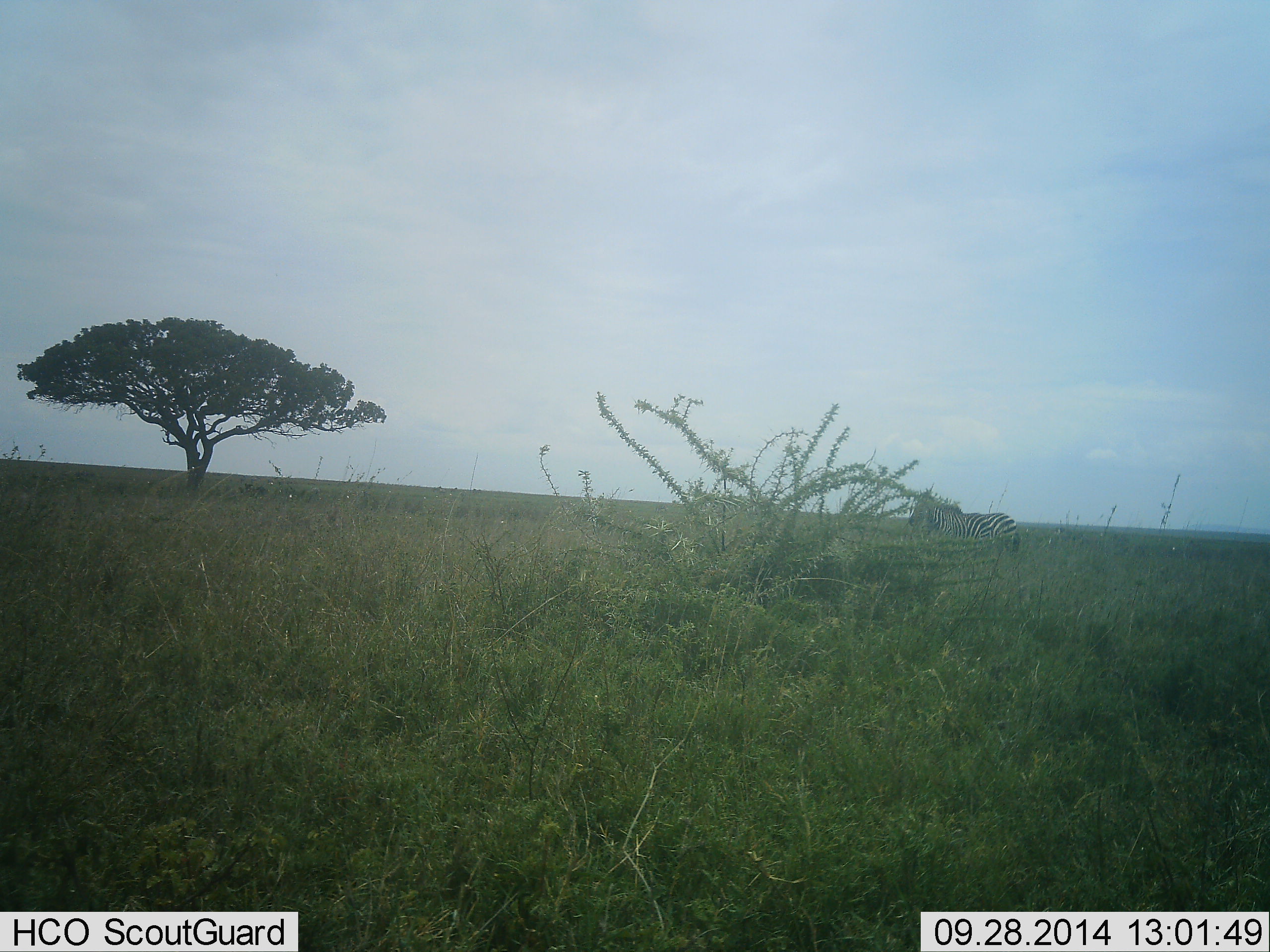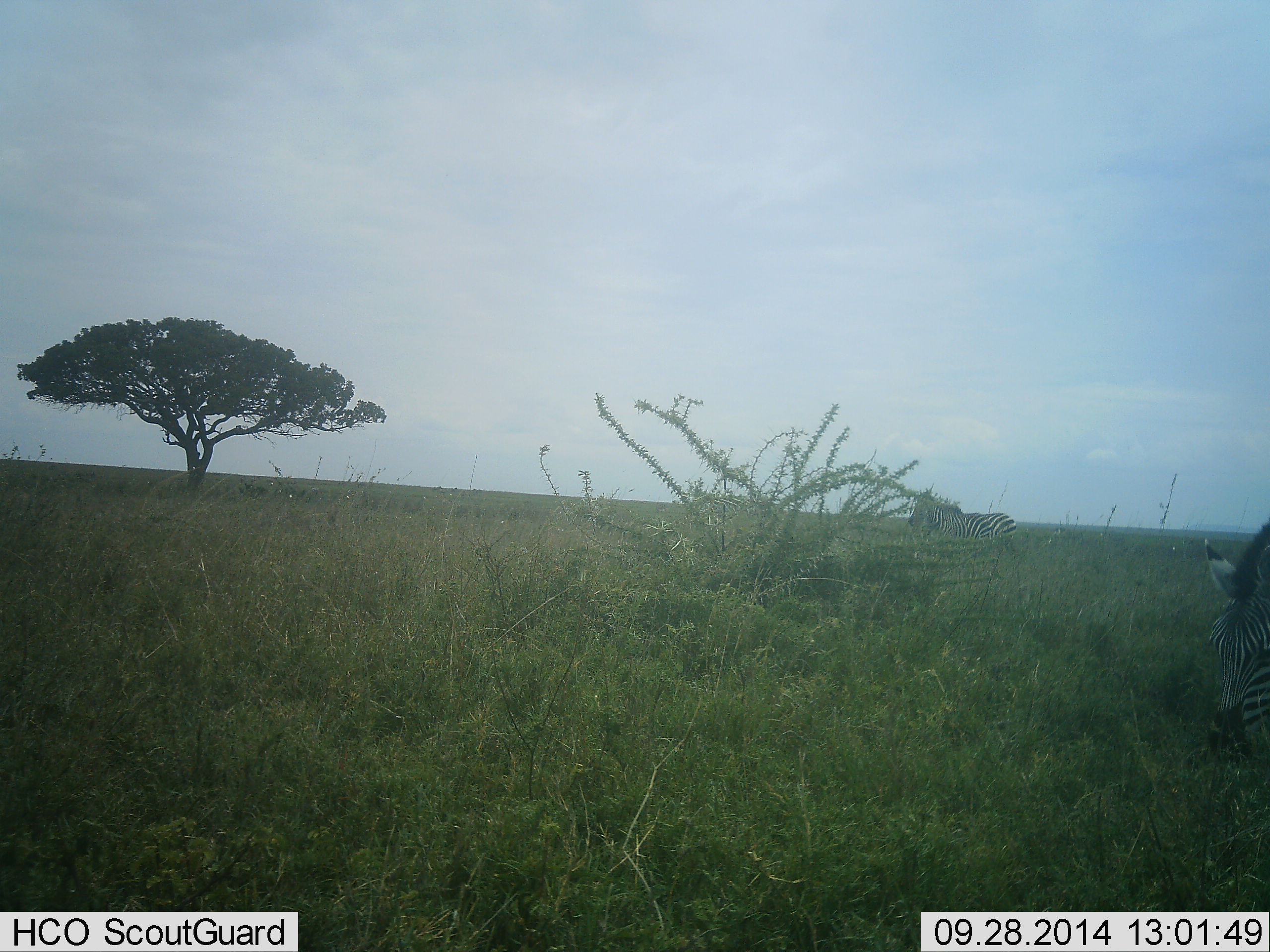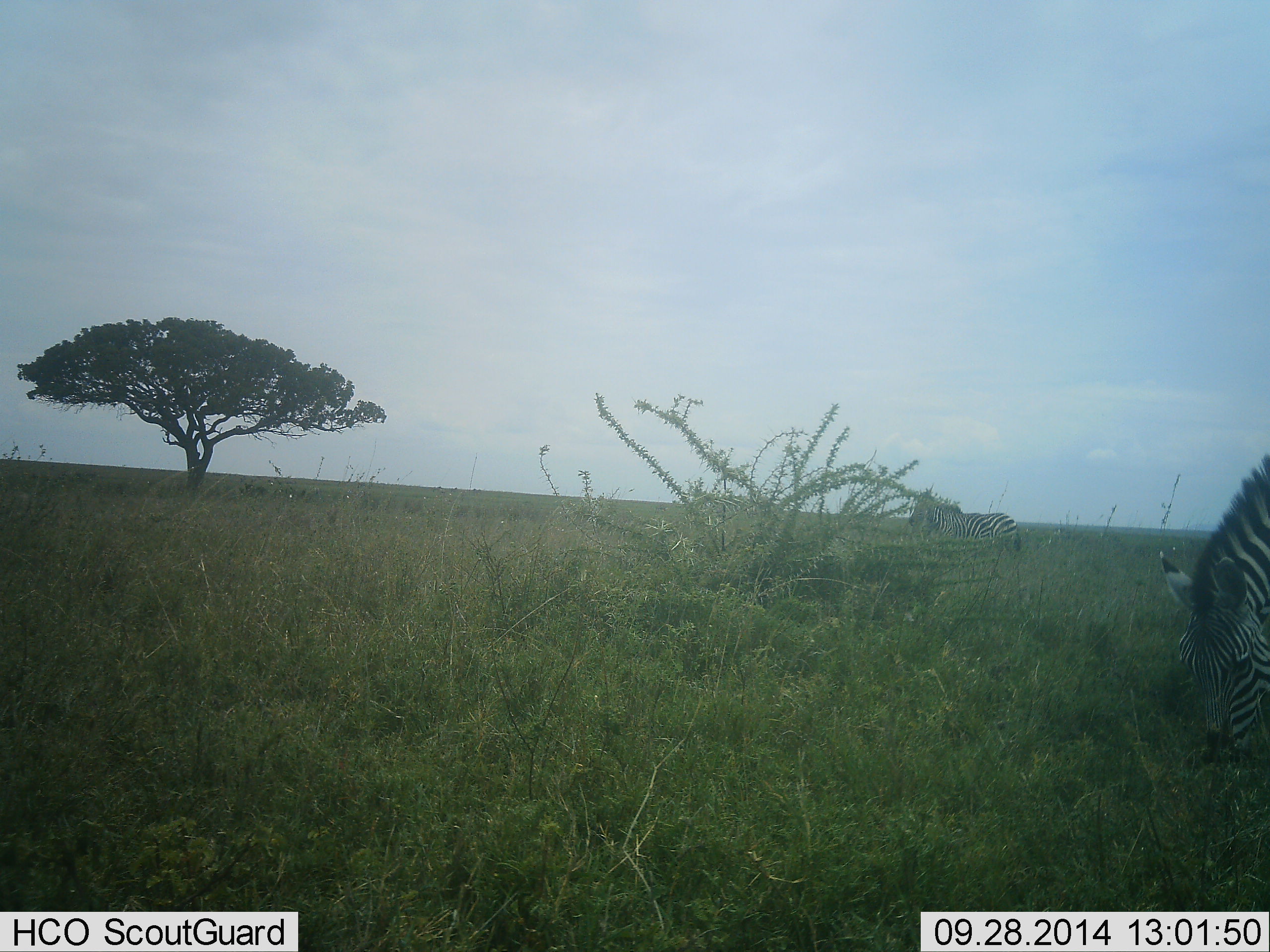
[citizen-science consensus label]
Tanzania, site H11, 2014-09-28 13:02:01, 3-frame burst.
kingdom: Animalia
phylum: Chordata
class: Mammalia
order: Perissodactyla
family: Equidae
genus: Equus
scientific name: Equus quagga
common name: plains zebra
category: zebra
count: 2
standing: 70%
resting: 0%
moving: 20%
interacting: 0%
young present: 0%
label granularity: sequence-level